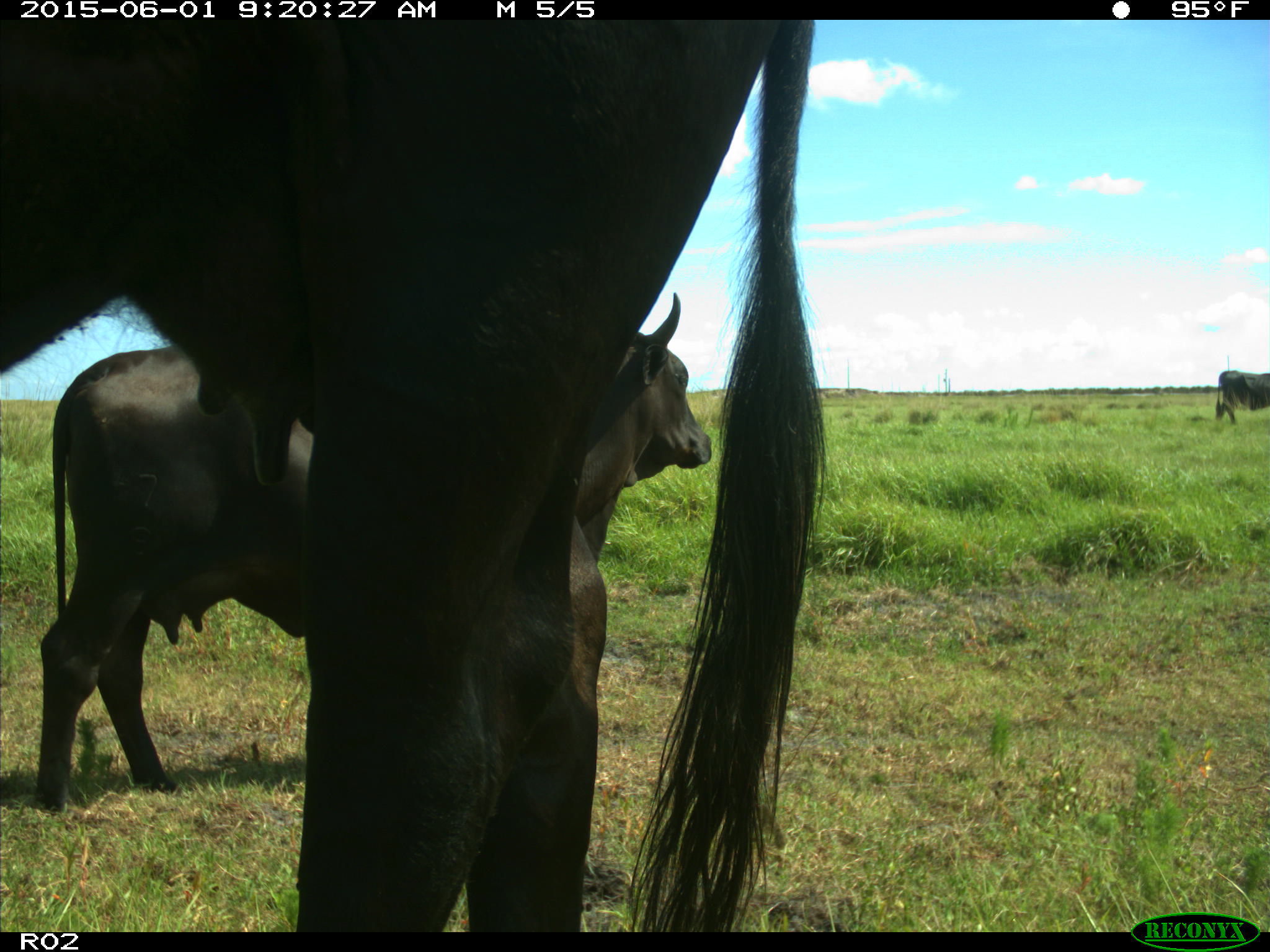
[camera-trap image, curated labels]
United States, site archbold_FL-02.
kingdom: Animalia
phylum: Chordata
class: Mammalia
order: Artiodactyla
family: Bovidae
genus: Bos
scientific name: Bos taurus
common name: domestic cow